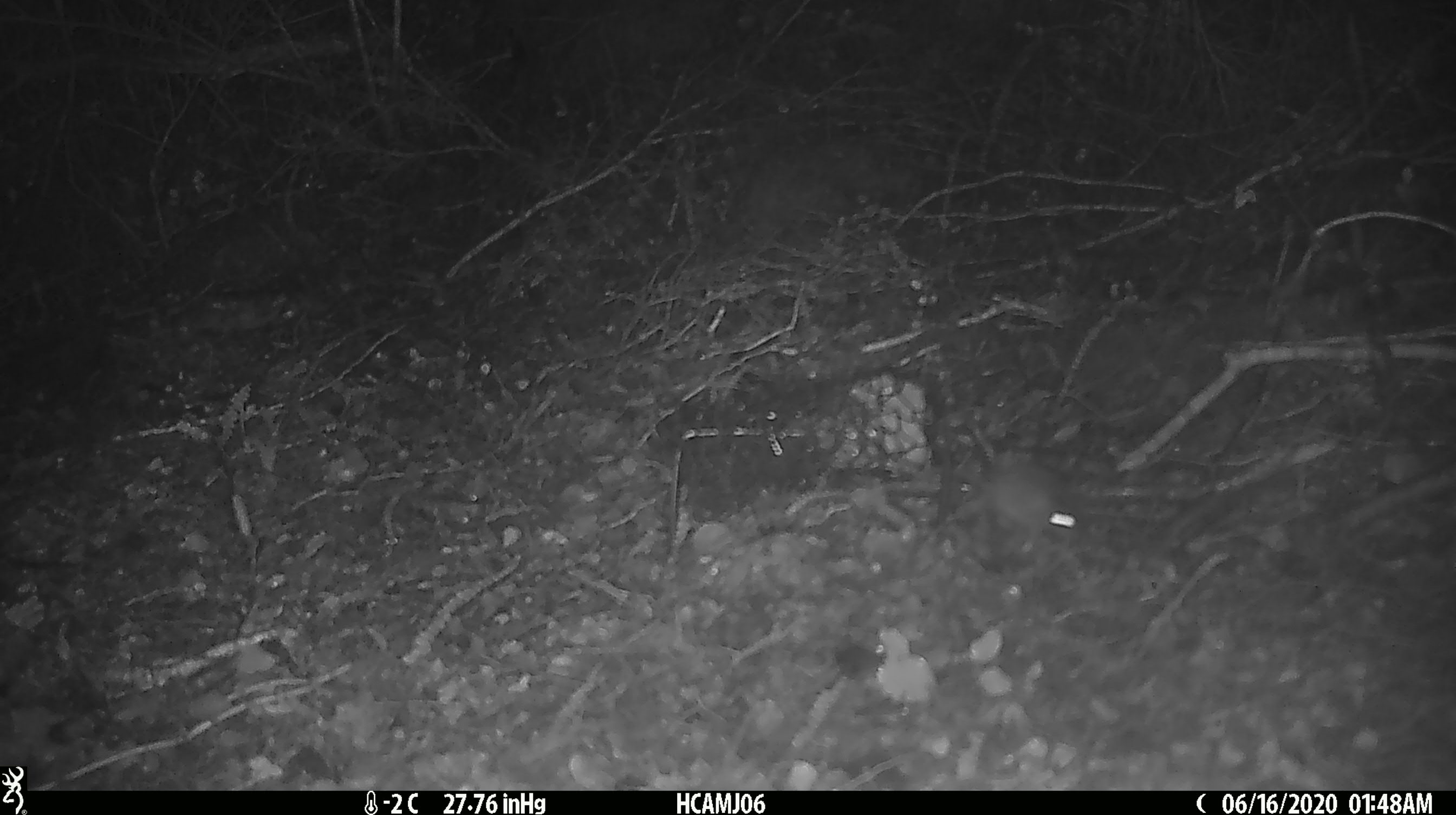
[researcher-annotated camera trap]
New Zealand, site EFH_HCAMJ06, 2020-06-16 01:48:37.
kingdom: Animalia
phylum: Chordata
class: Mammalia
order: Rodentia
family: Muridae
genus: Mus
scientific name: Mus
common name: mouse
Mouse (Mus).